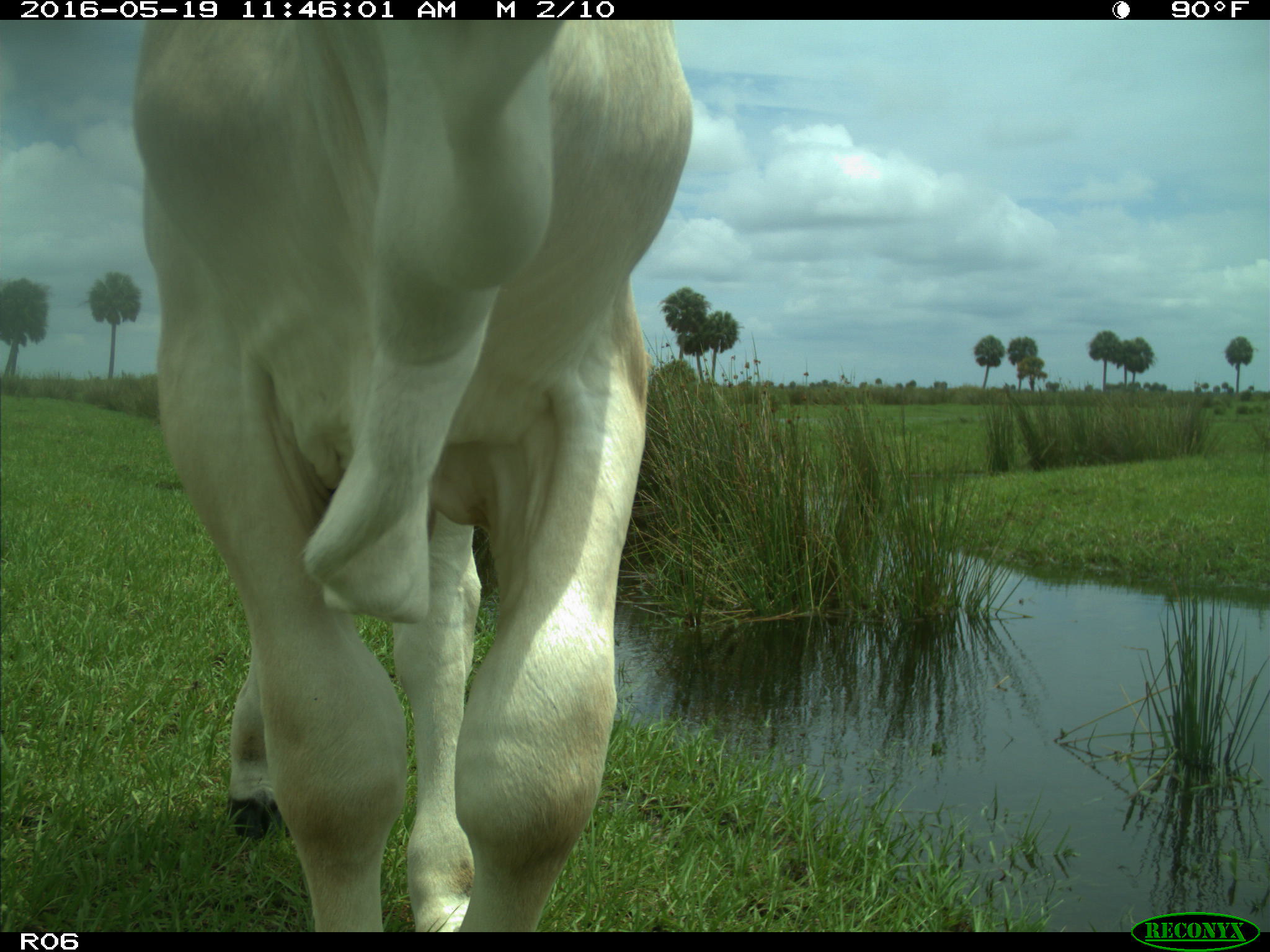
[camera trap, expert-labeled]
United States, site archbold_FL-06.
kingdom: Animalia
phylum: Chordata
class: Mammalia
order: Artiodactyla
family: Bovidae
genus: Bos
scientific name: Bos taurus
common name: domestic cow